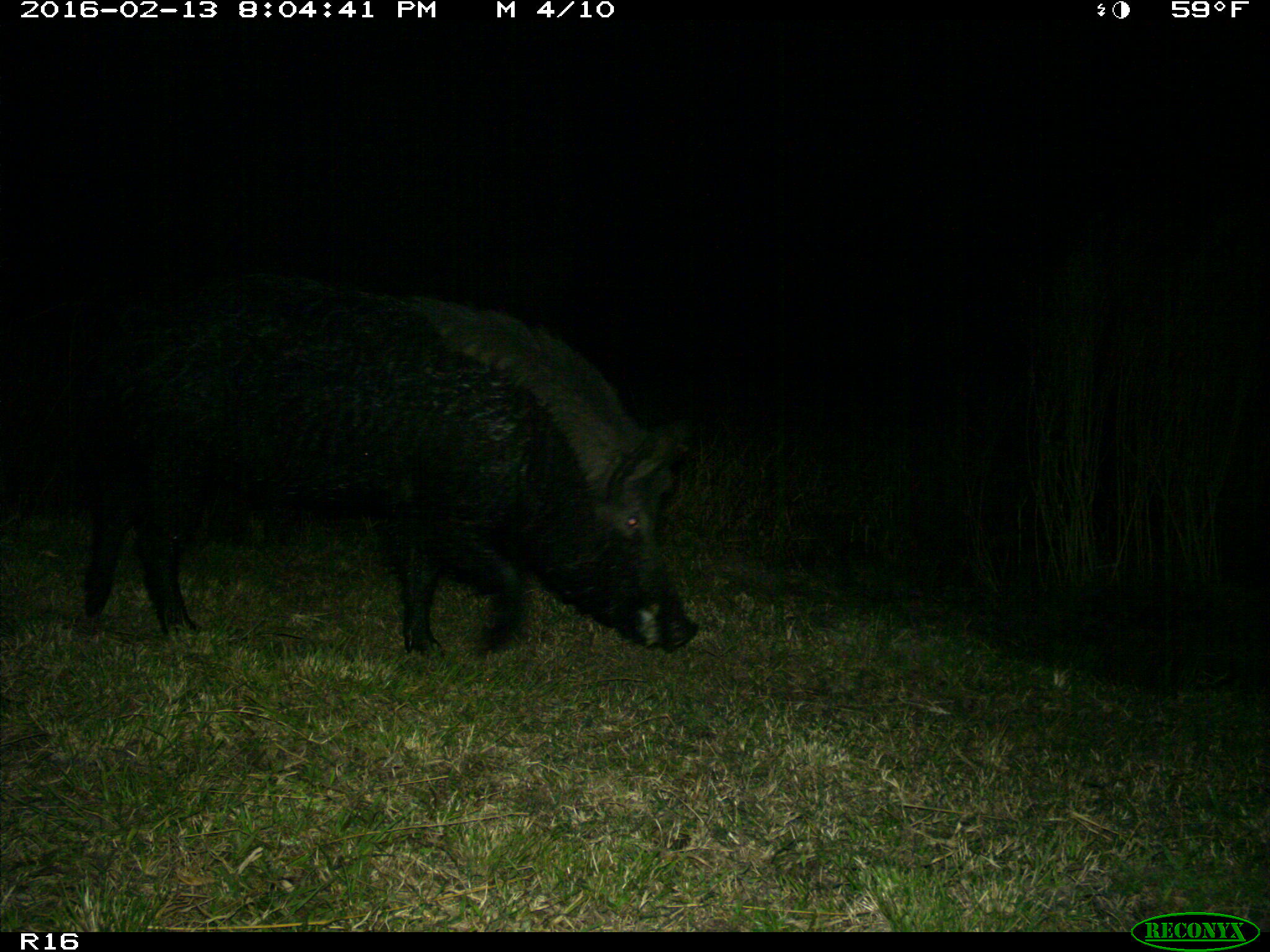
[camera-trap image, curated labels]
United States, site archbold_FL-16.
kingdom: Animalia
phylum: Chordata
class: Mammalia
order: Artiodactyla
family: Suidae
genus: Sus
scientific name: Sus scrofa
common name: wild boar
Sus scrofa (wild boar).